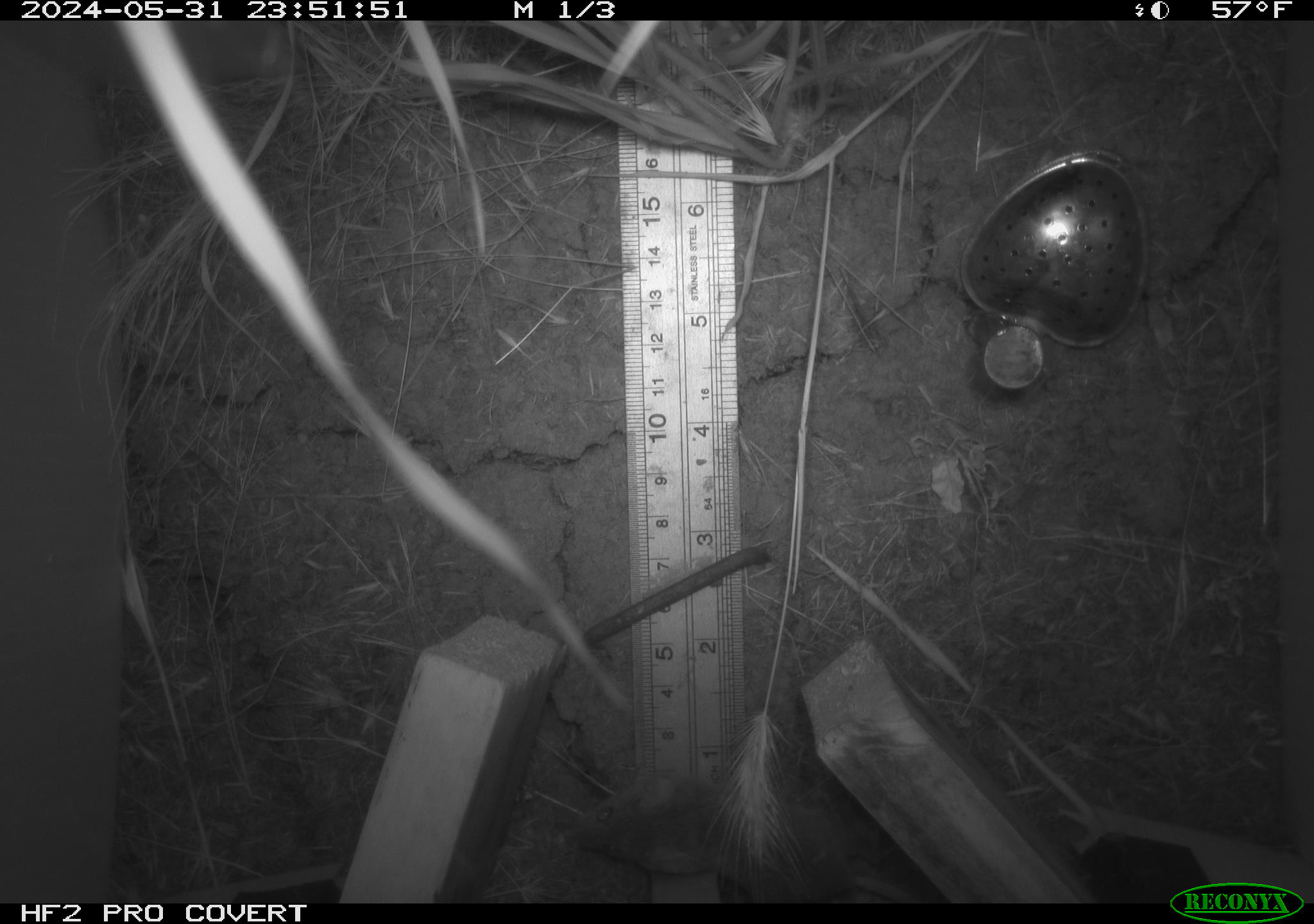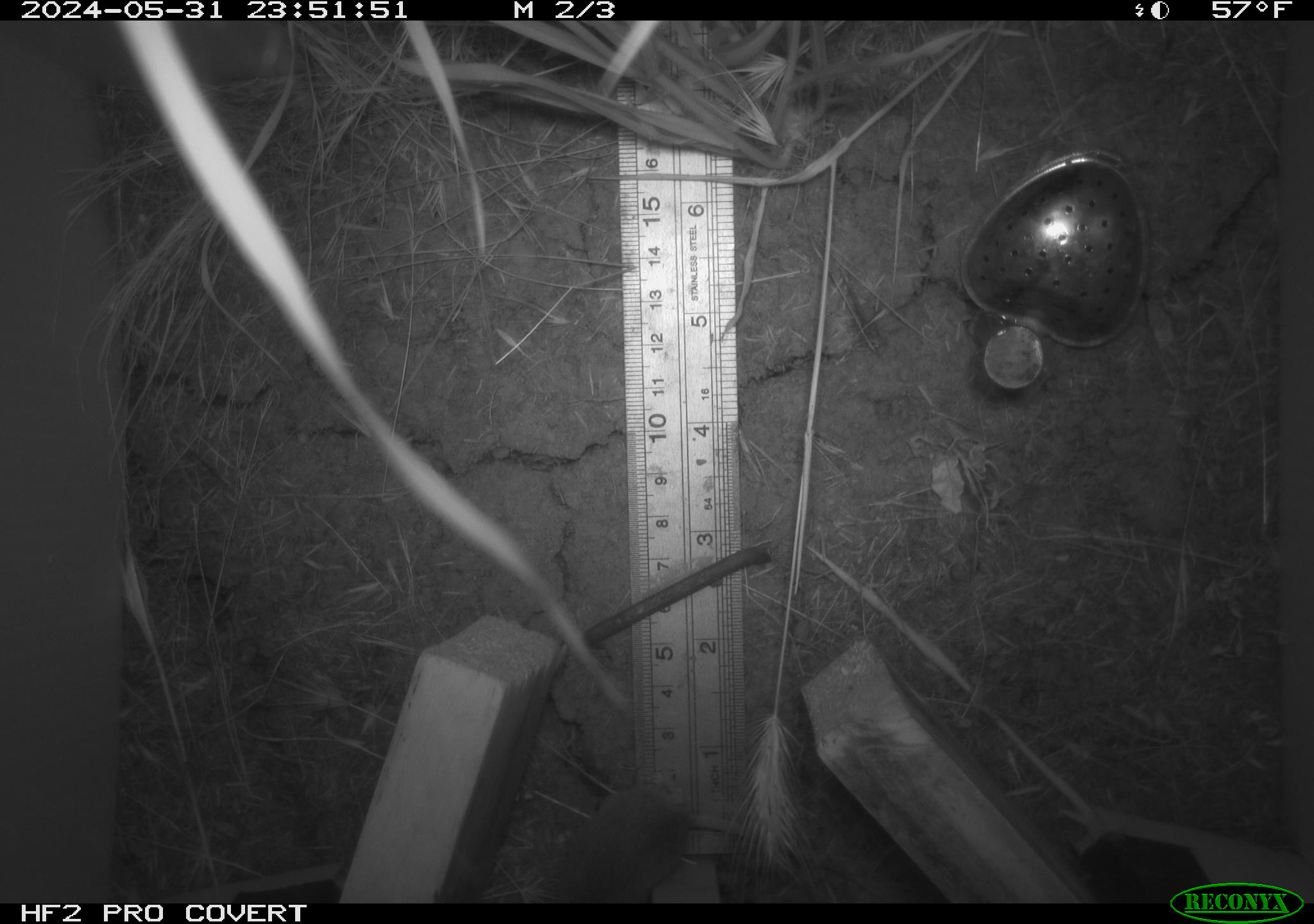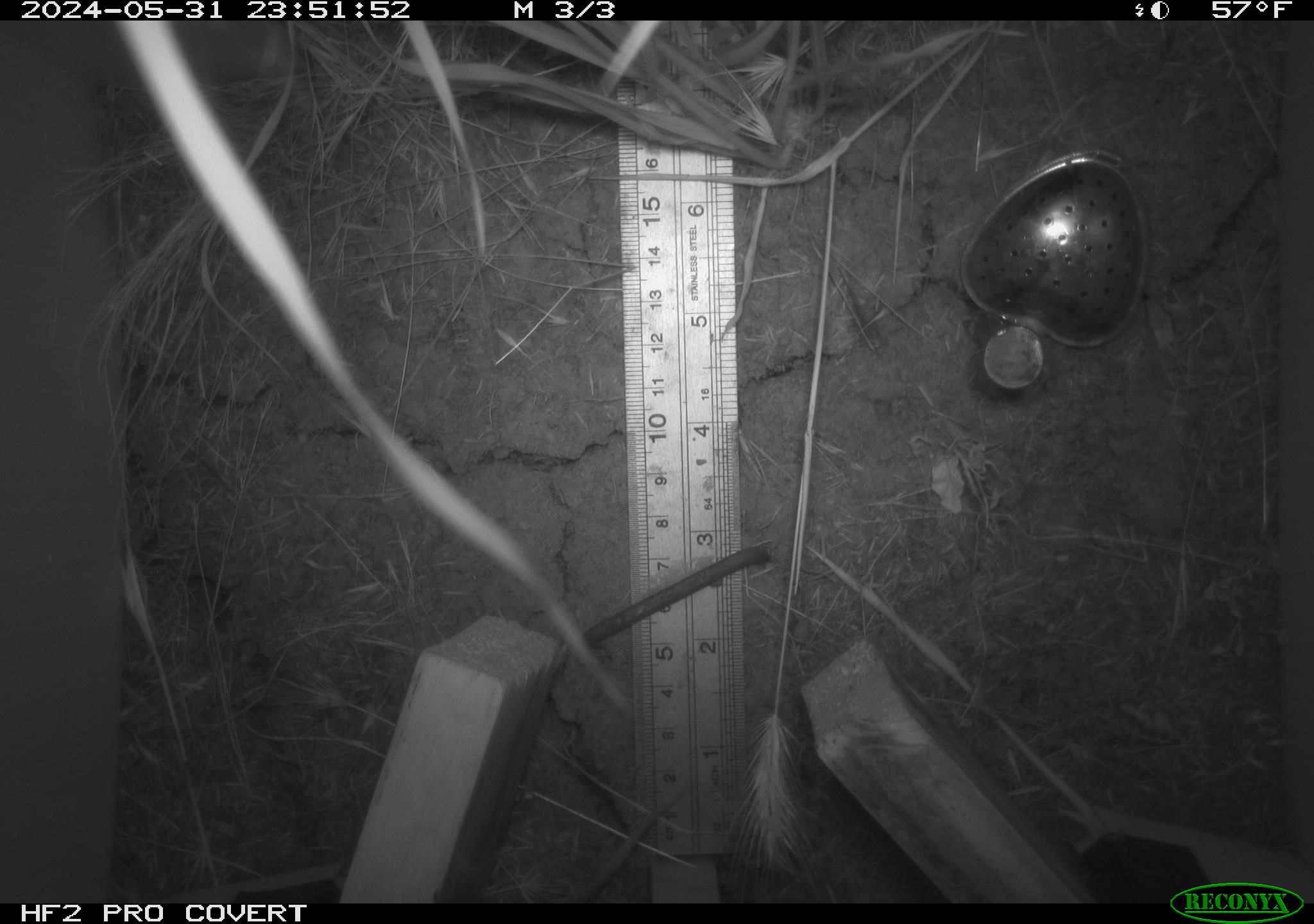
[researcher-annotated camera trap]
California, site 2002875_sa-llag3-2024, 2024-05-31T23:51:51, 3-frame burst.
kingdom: Animalia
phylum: Chordata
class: Mammalia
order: Rodentia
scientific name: Rodentia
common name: rodent